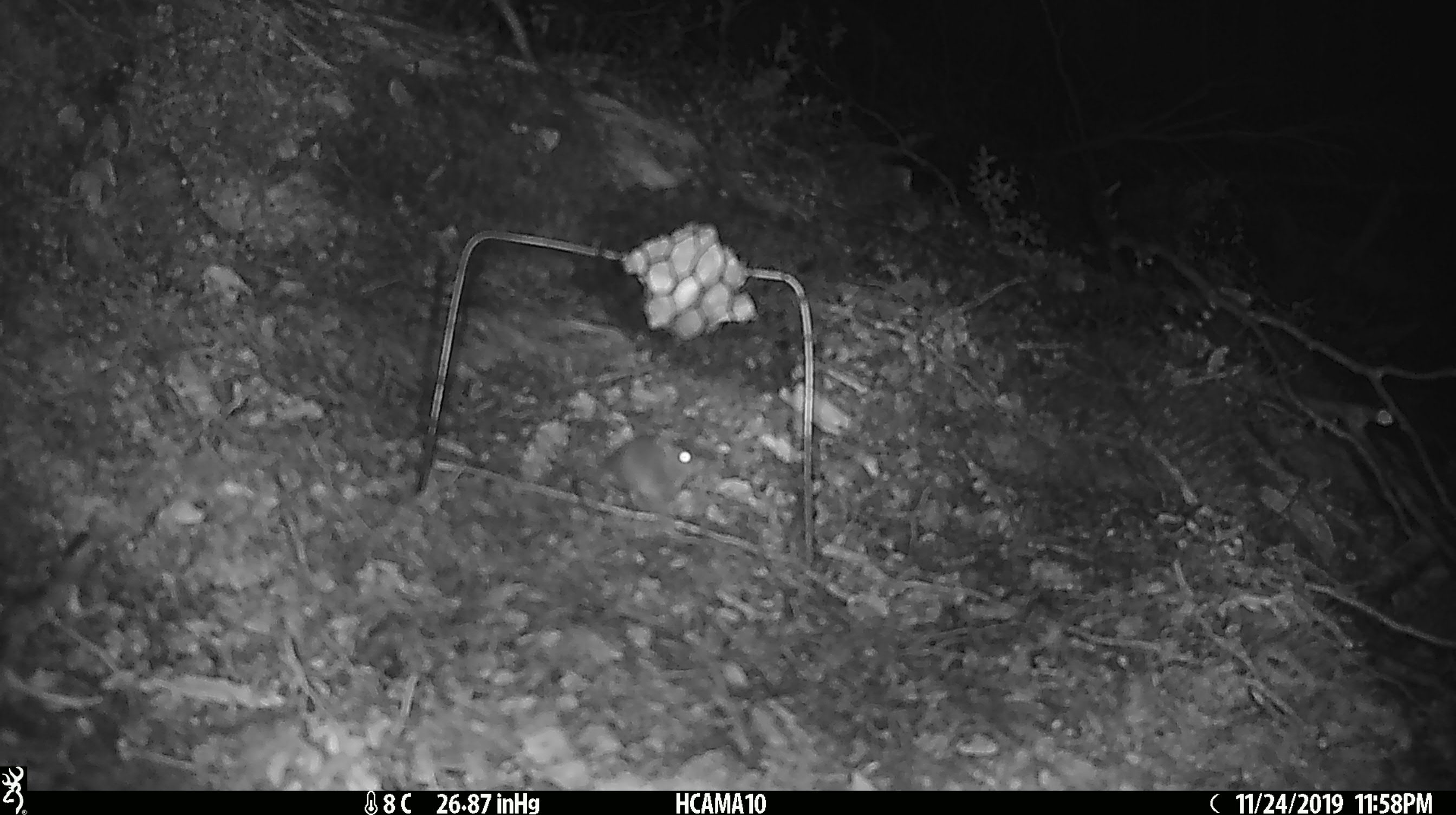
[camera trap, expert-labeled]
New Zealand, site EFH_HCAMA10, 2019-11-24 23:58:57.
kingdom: Animalia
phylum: Chordata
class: Mammalia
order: Rodentia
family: Muridae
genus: Mus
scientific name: Mus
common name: mouse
Mouse (Mus).